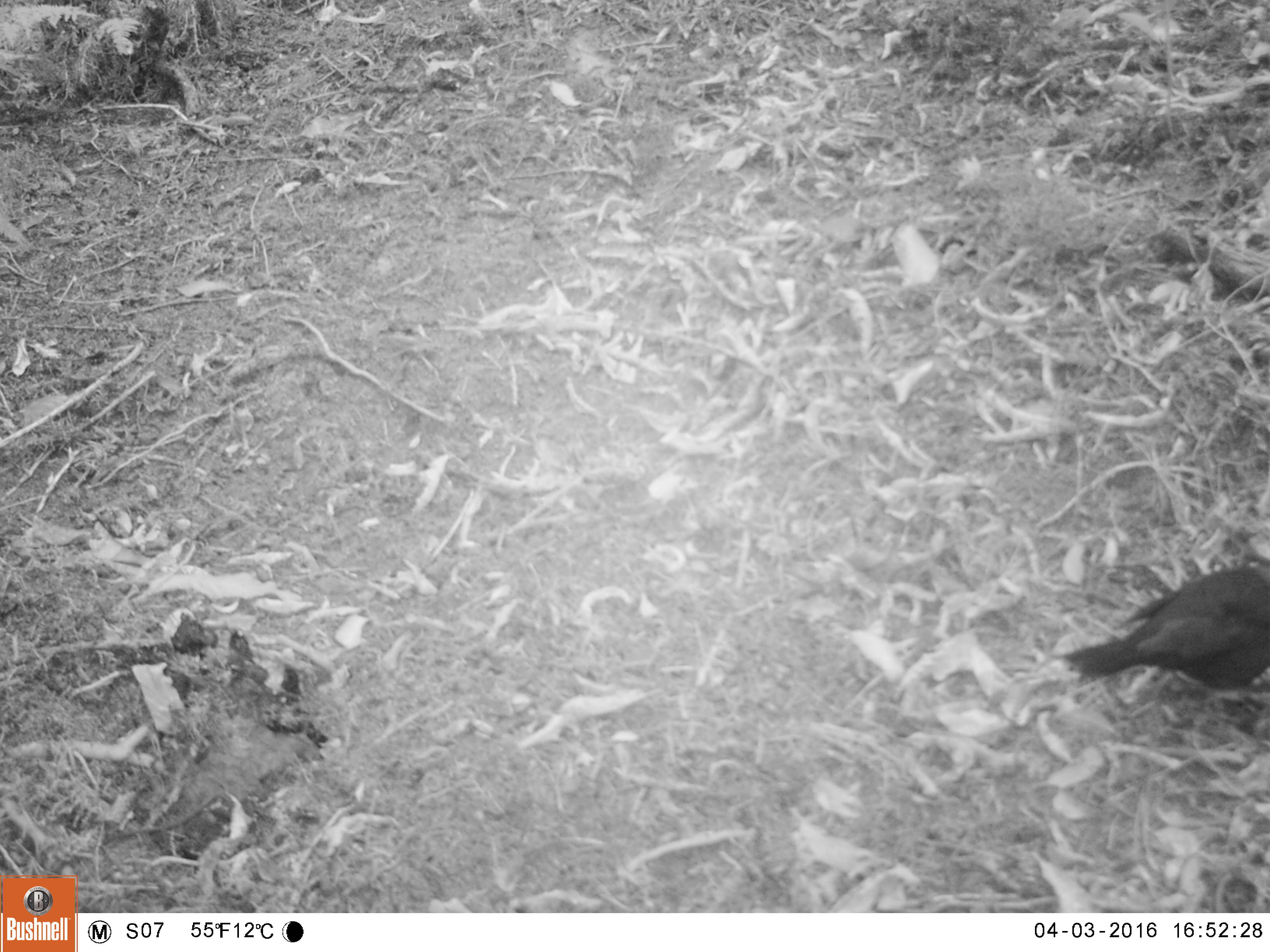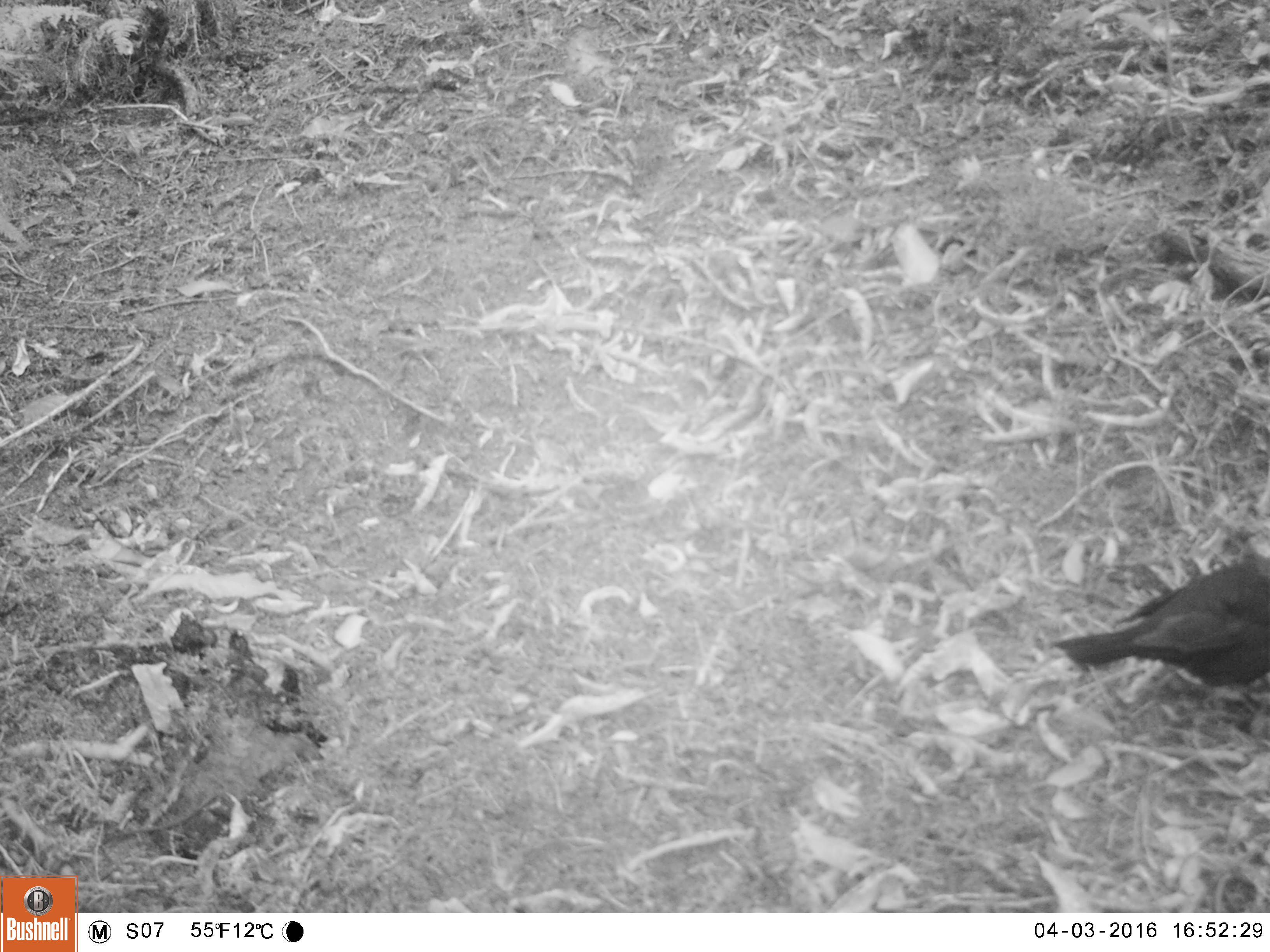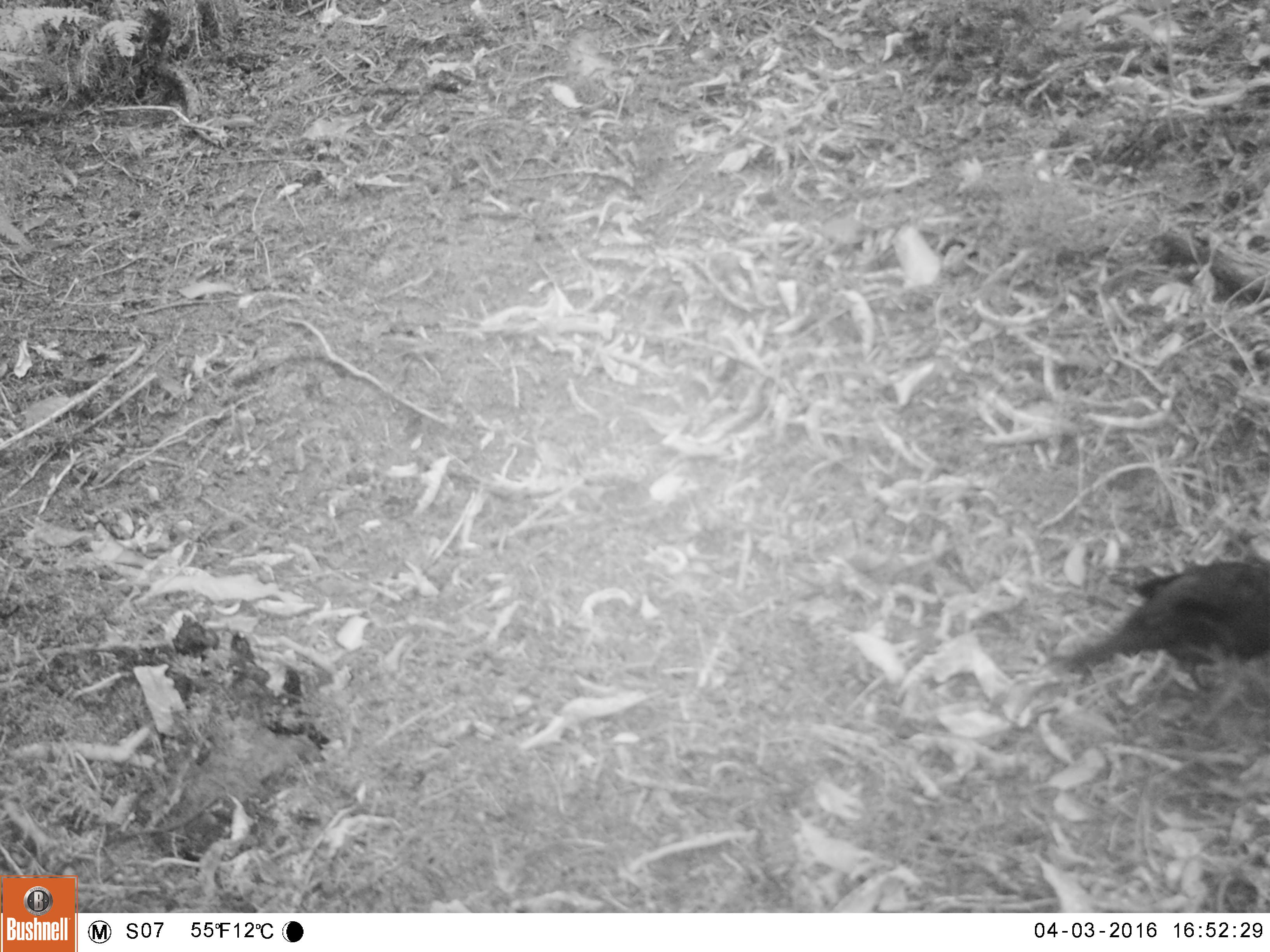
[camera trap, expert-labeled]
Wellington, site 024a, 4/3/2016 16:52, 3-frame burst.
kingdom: Animalia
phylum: Chordata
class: Aves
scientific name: Aves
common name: bird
Bird (Aves).